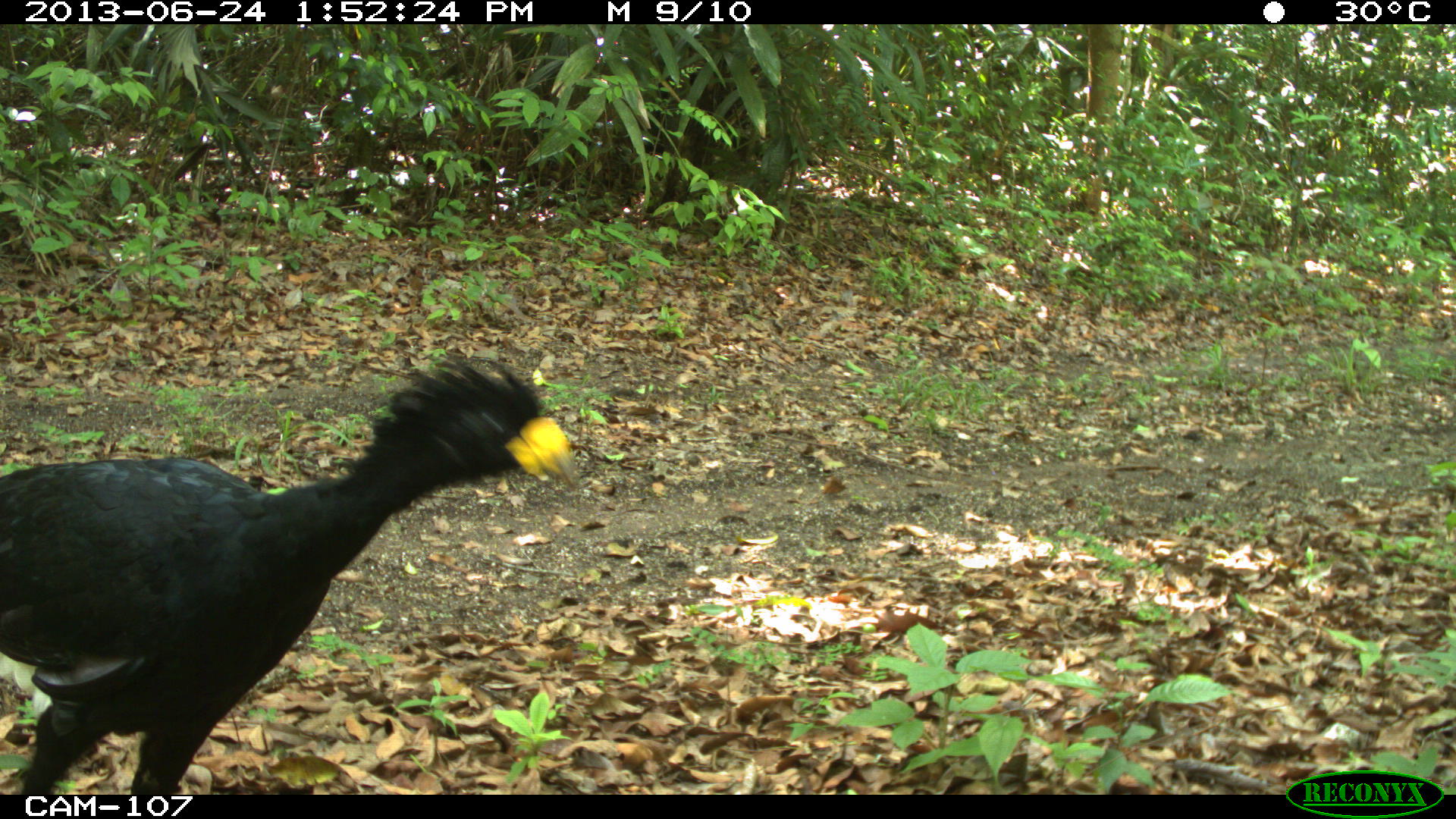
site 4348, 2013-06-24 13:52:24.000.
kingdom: Animalia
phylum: Chordata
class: Aves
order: Galliformes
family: Cracidae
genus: Crax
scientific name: Crax rubra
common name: great curassow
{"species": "Crax rubra (great curassow)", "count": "2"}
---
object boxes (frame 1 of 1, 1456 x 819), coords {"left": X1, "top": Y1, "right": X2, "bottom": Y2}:
crax rubra: {"left": 0, "top": 354, "right": 577, "bottom": 792}